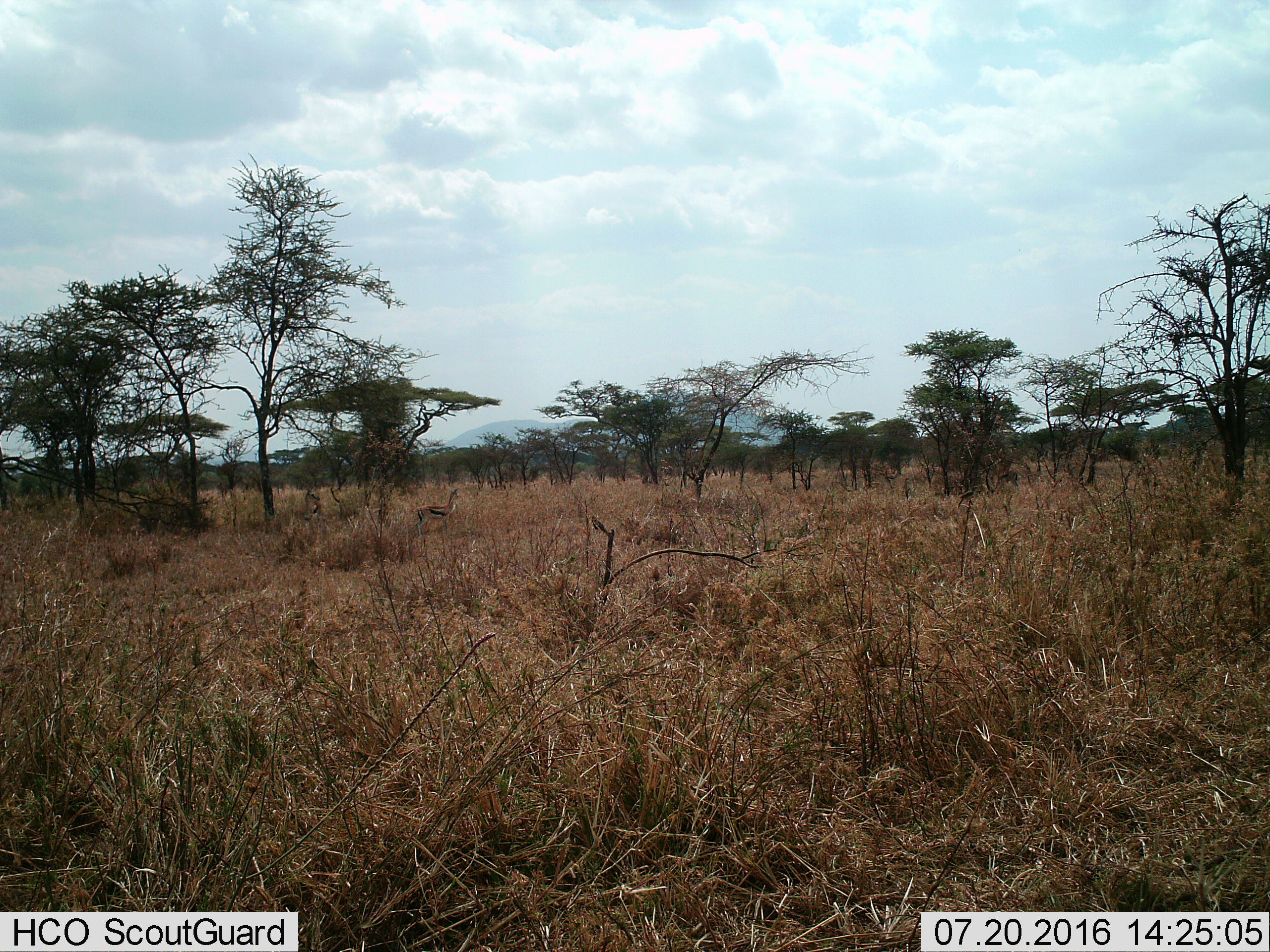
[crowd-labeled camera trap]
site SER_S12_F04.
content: unidentified animal